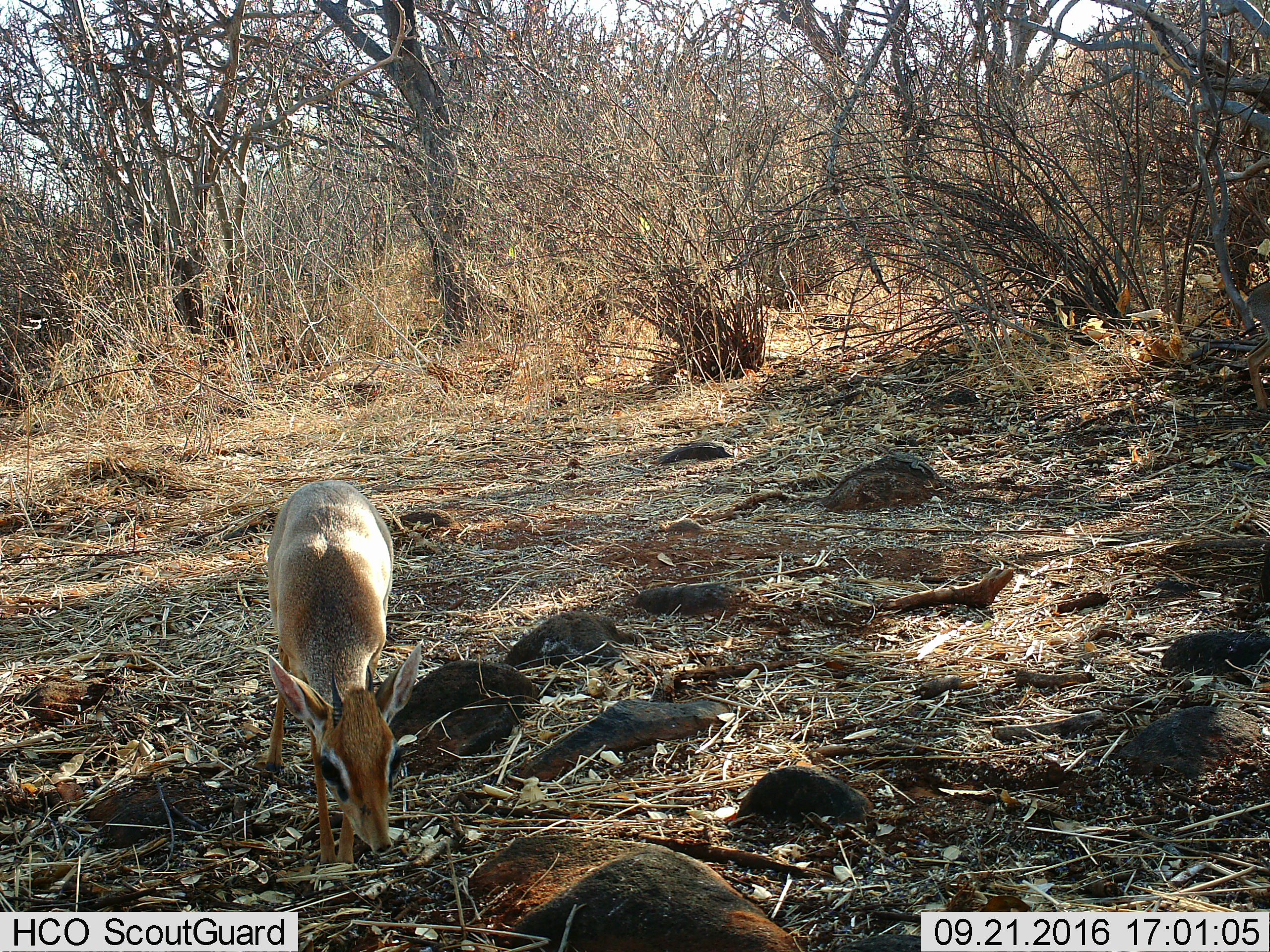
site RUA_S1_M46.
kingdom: Animalia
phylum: Chordata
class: Mammalia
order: Artiodactyla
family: Bovidae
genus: Madoqua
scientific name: Madoqua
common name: dik-dik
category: dikdik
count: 1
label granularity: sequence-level